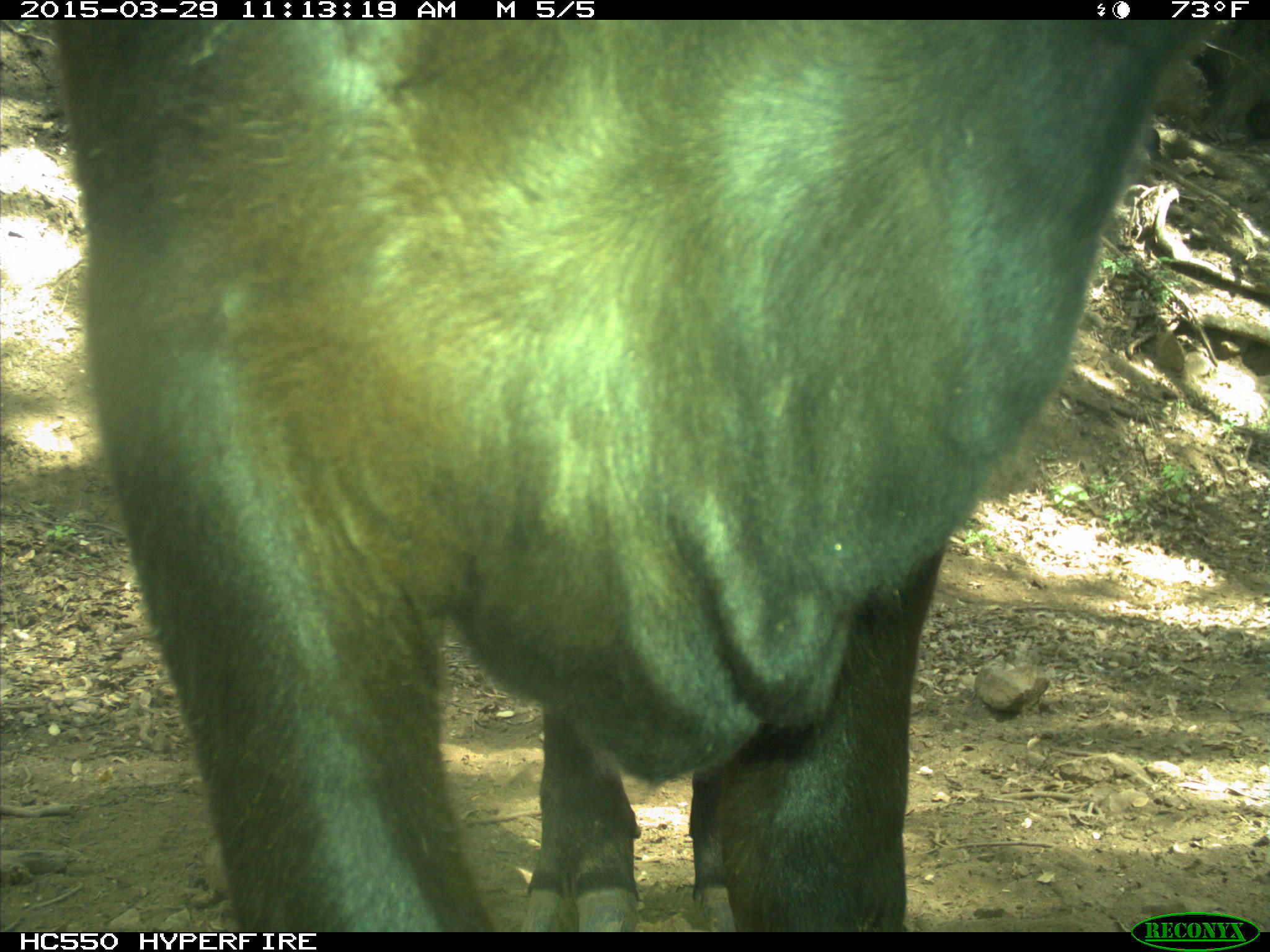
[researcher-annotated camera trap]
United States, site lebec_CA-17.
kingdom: Animalia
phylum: Chordata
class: Mammalia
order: Artiodactyla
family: Bovidae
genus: Bos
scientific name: Bos taurus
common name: domestic cow